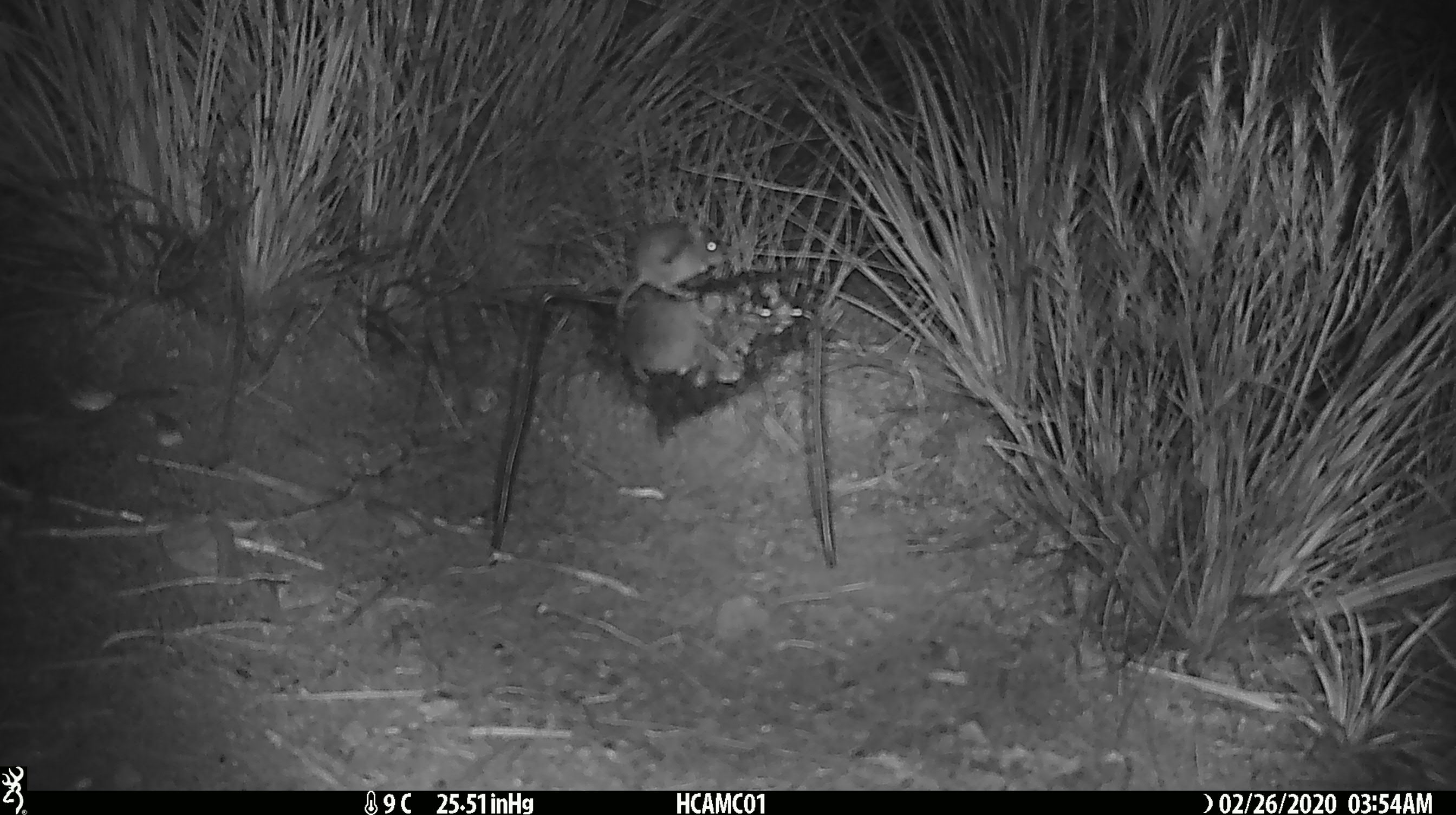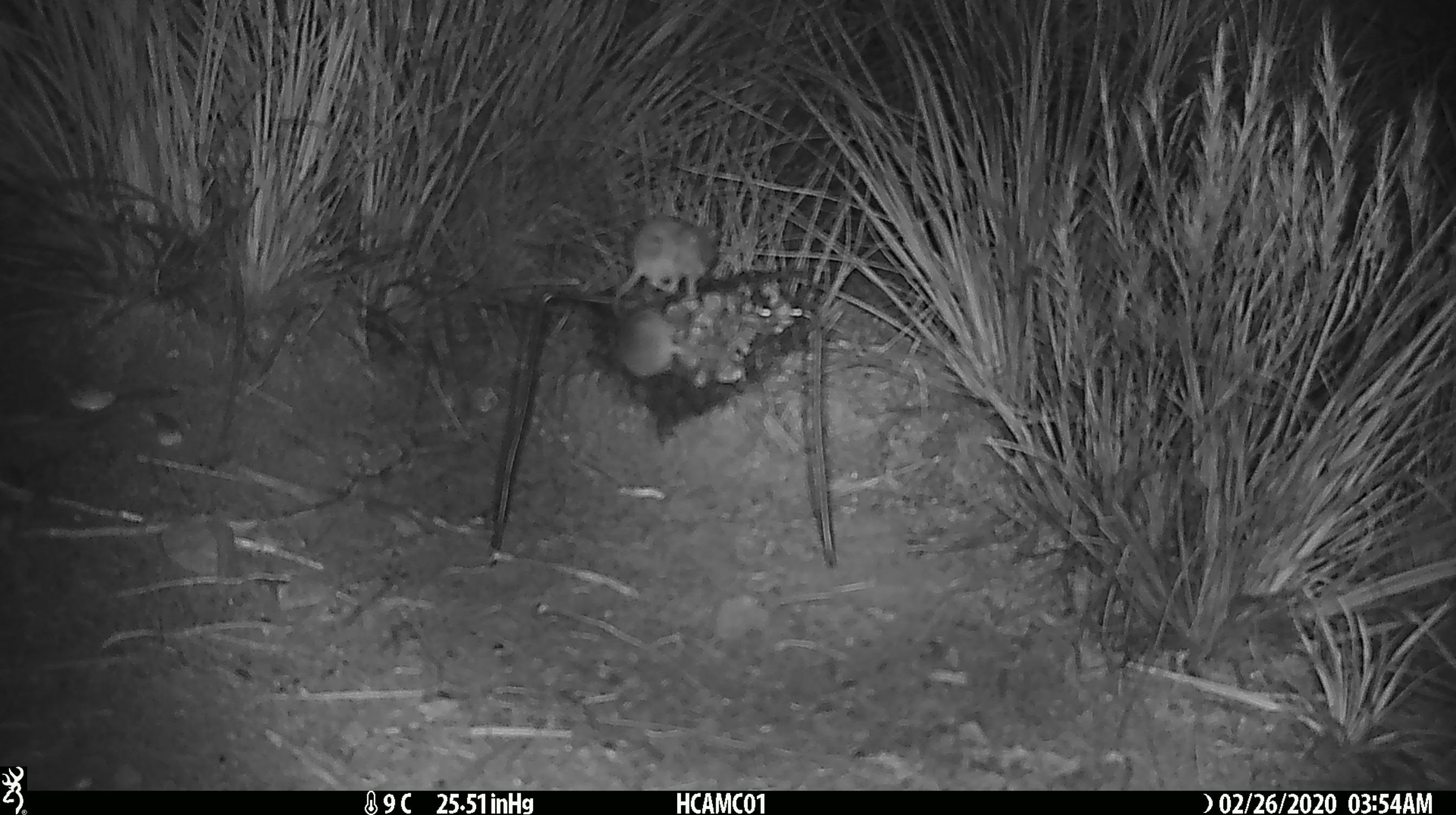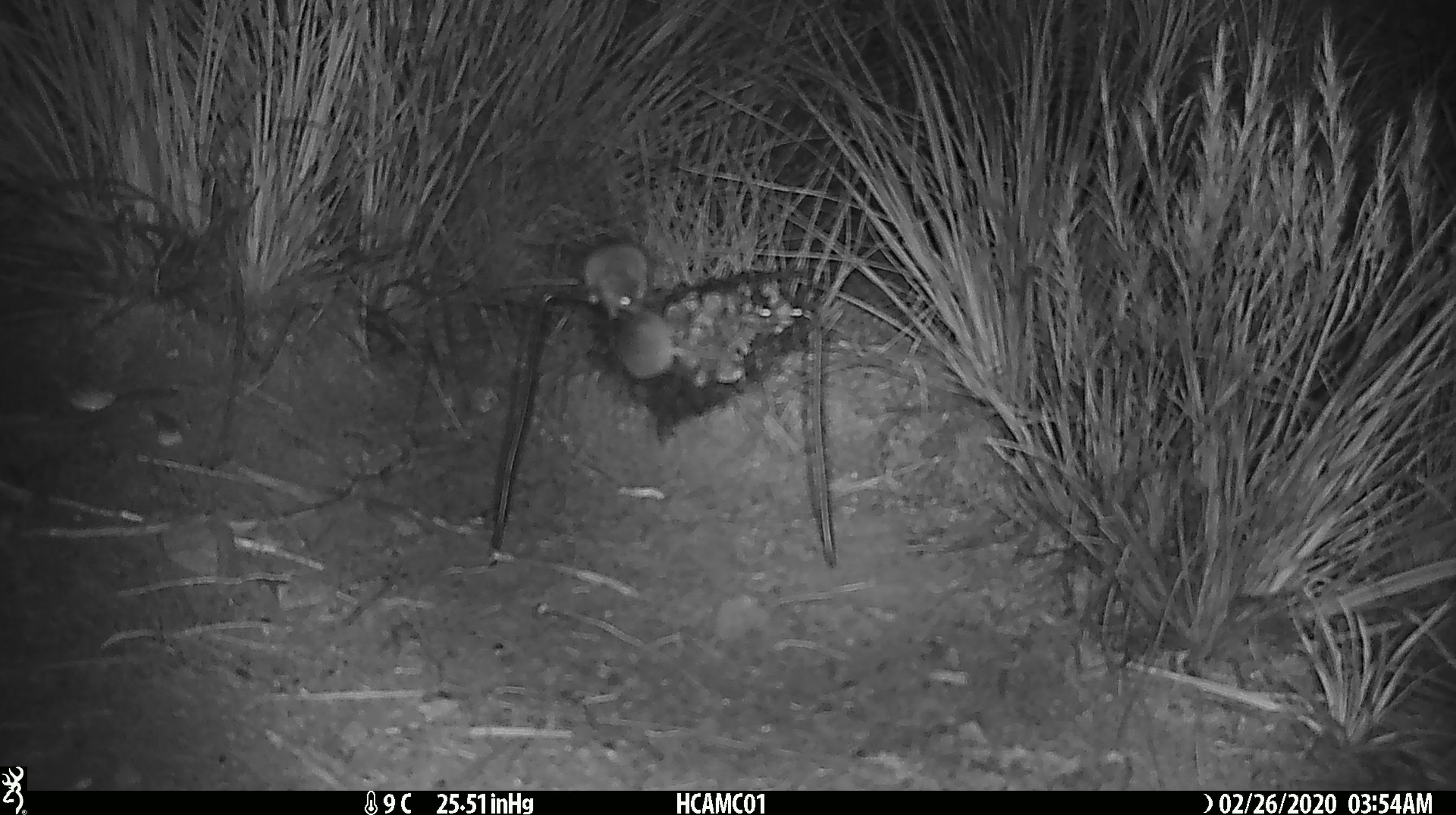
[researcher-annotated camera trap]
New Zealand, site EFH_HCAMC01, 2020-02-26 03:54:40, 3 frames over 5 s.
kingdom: Animalia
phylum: Chordata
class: Mammalia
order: Rodentia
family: Muridae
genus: Mus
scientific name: Mus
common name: mouse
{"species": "mouse (Mus)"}